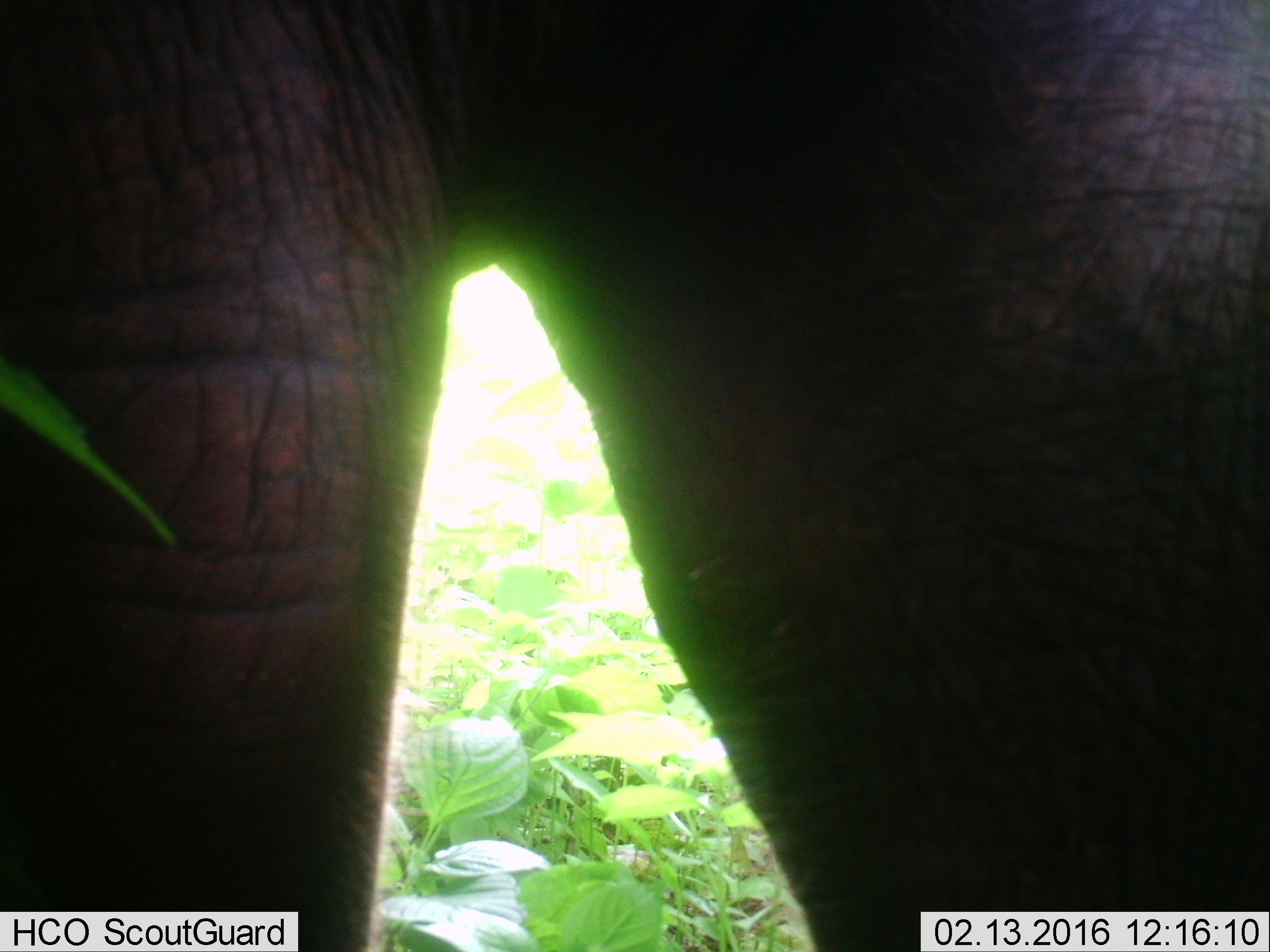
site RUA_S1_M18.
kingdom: Animalia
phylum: Chordata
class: Mammalia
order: Proboscidea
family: Elephantidae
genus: Loxodonta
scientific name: Loxodonta africana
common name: african bush elephant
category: elephant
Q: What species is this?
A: Elephant (african bush elephant) (Loxodonta africana).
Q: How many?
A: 1.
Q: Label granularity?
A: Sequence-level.